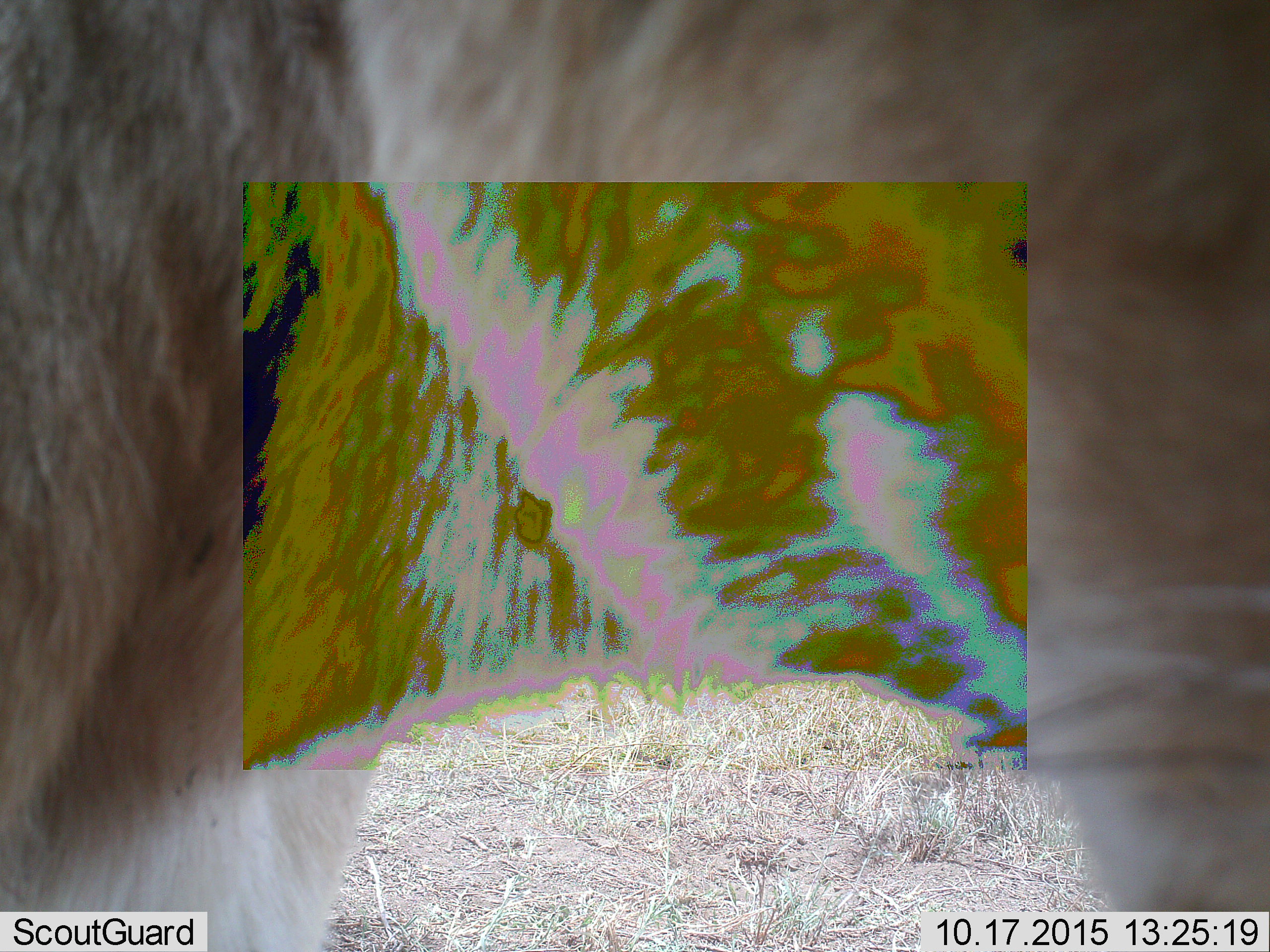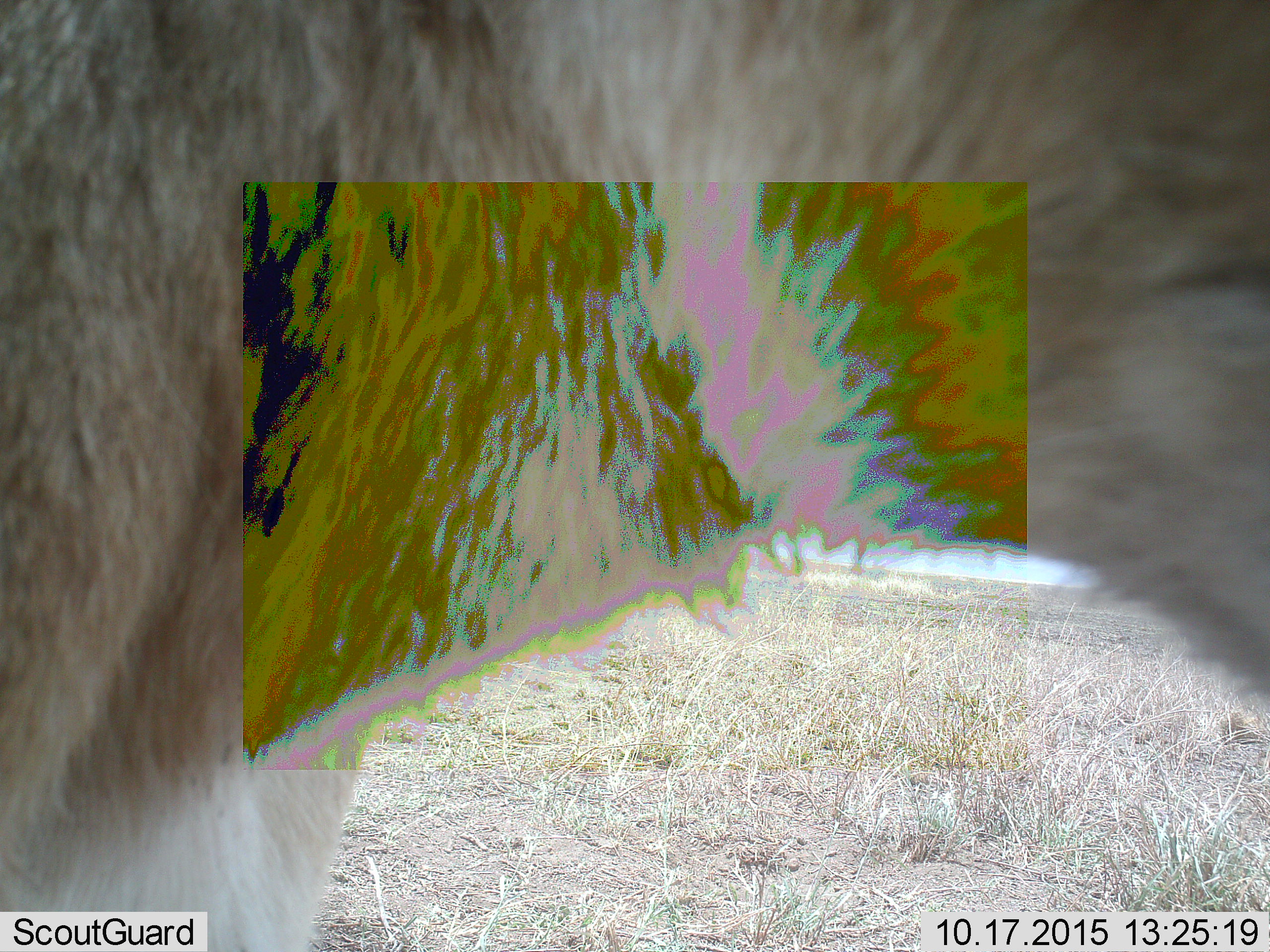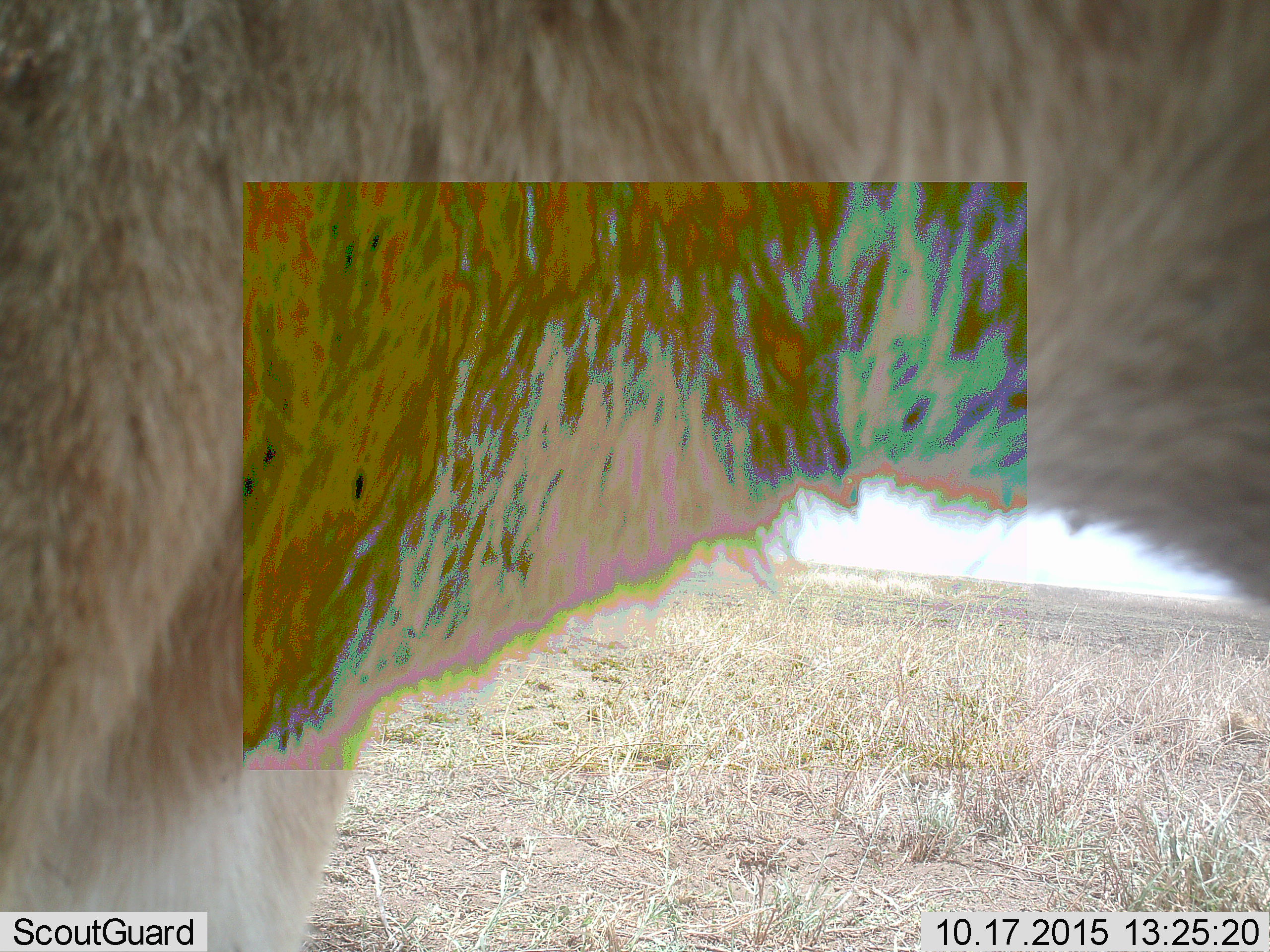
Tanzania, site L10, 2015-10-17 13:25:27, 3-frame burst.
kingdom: Animalia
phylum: Chordata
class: Mammalia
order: Artiodactyla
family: Bovidae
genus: Eudorcas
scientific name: Eudorcas thomsonii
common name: thomson's gazelle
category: gazellethomsons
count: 1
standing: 100%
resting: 0%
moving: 0%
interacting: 0%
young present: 0%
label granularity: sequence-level